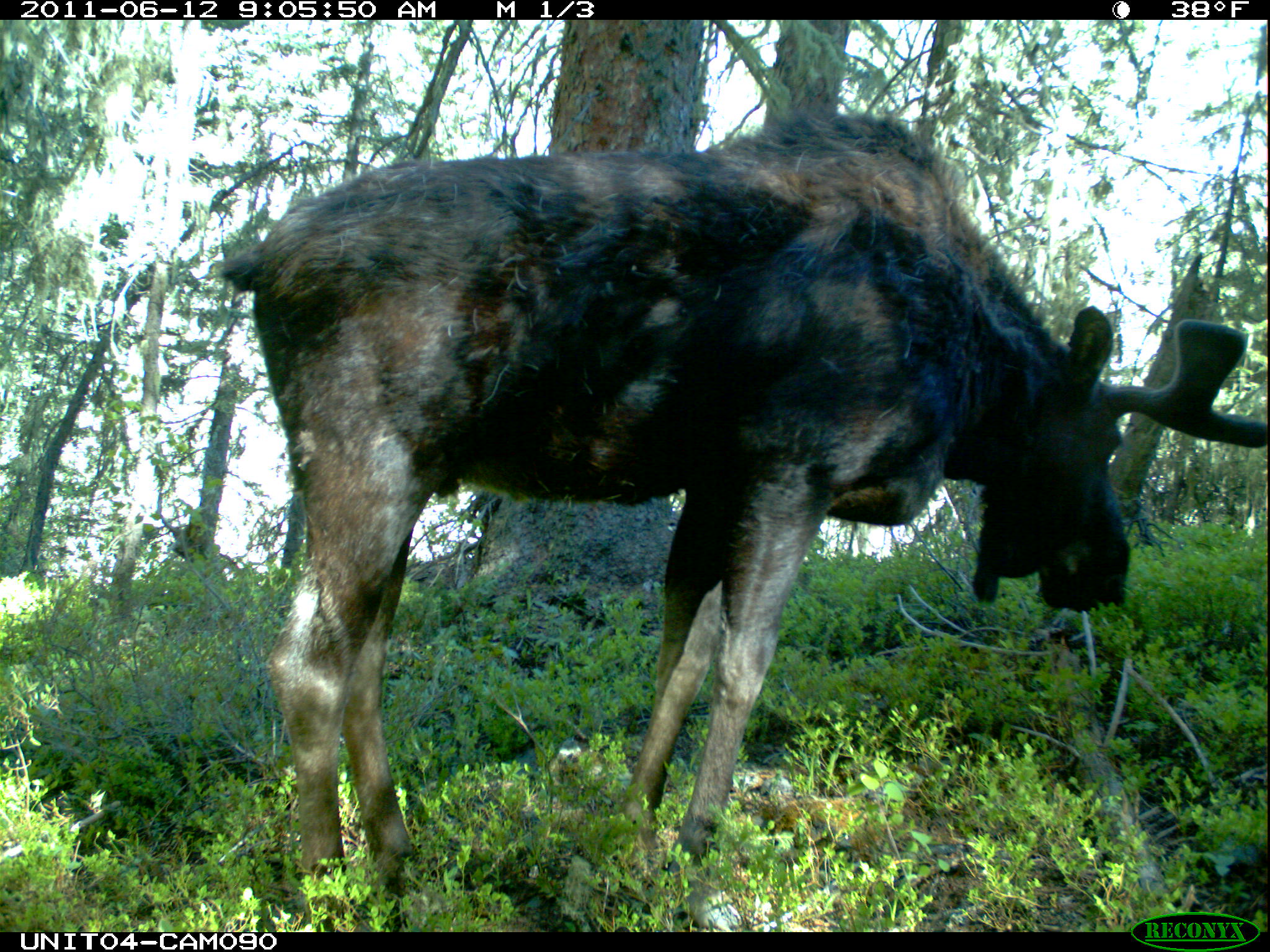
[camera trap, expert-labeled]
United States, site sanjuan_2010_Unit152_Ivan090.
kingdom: Animalia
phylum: Chordata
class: Mammalia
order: Artiodactyla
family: Cervidae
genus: Alces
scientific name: Alces alces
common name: moose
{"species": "Alces alces (moose)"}